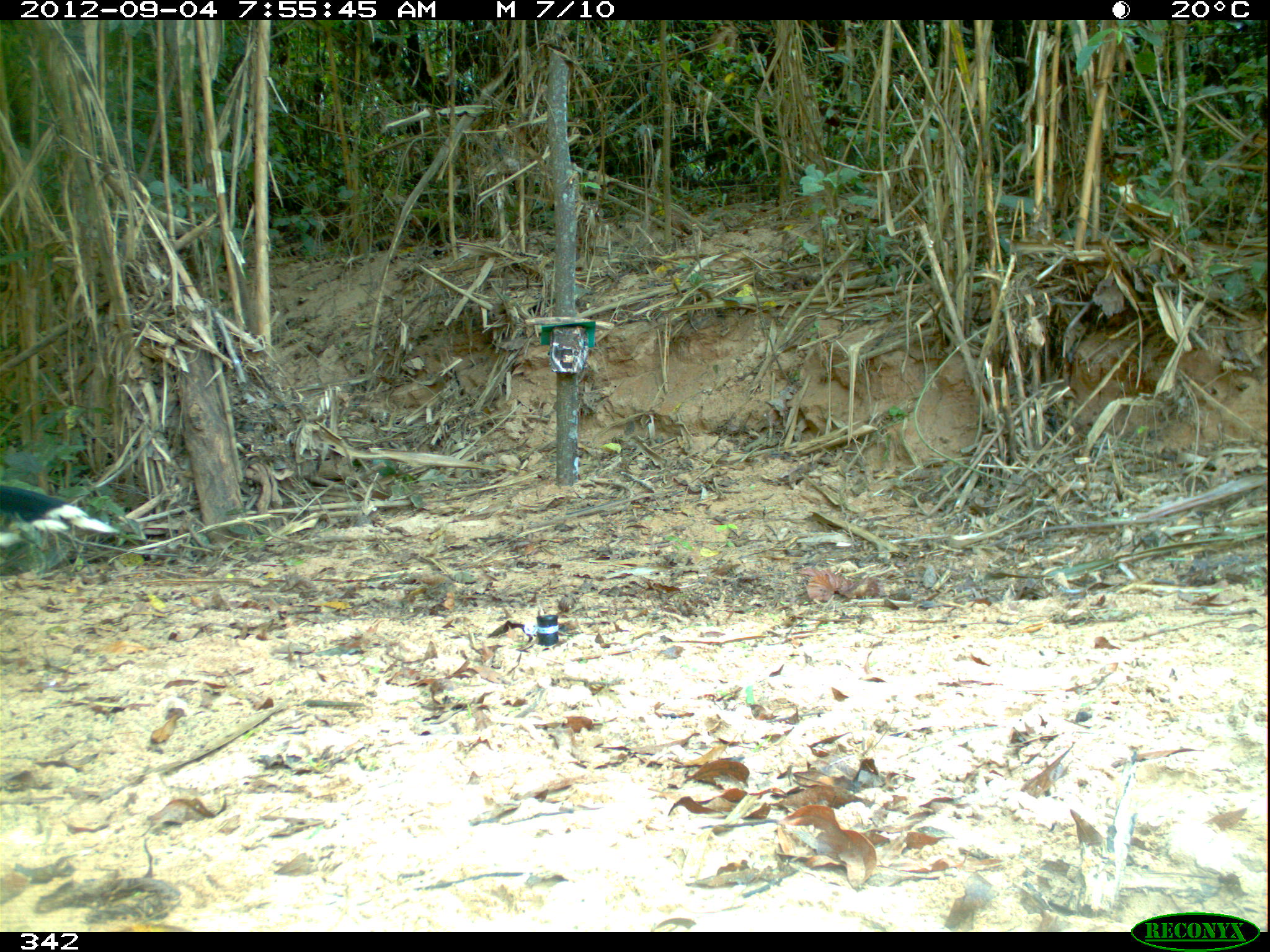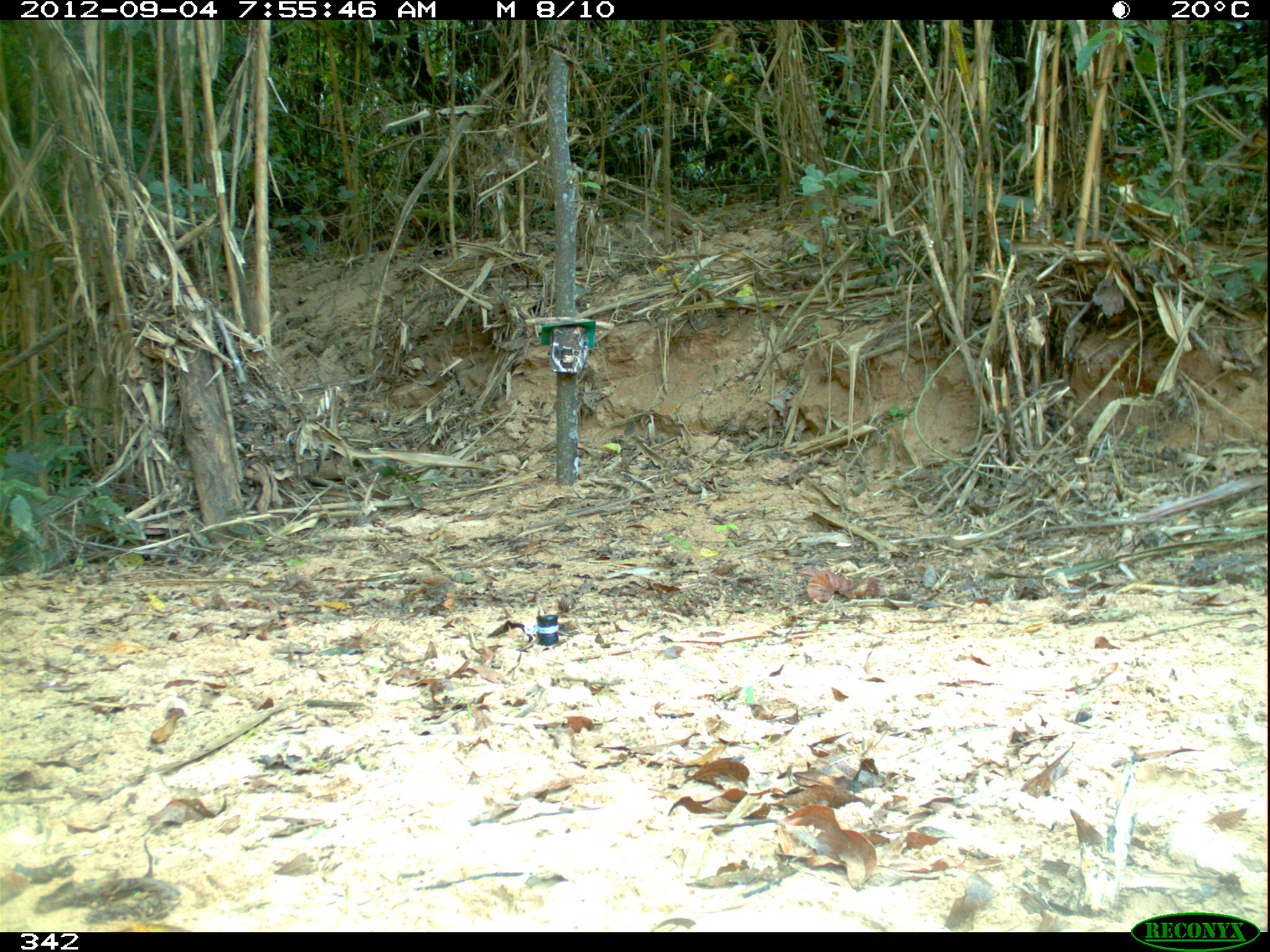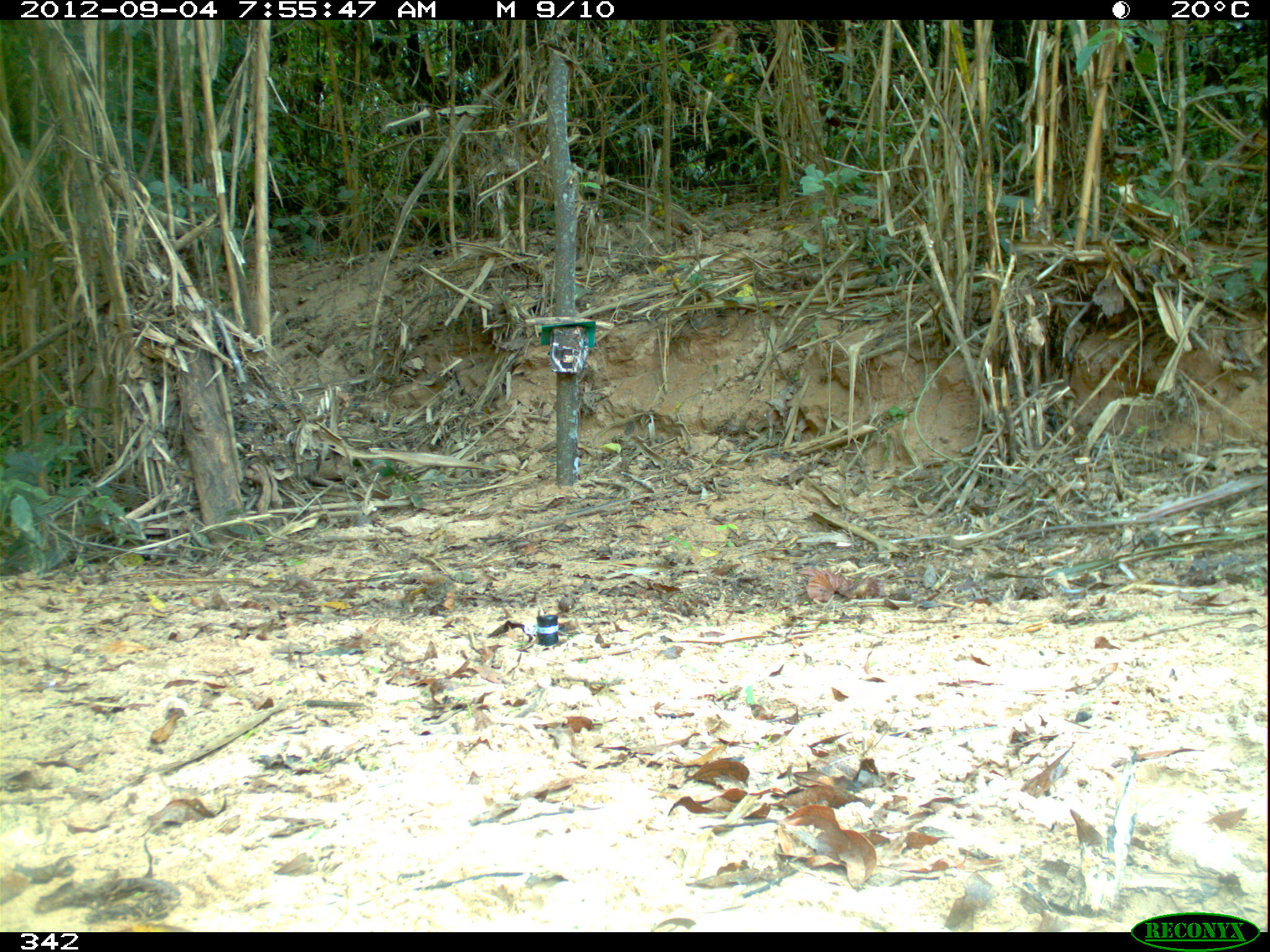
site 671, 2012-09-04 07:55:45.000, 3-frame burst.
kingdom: Animalia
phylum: Chordata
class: Aves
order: Galliformes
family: Cracidae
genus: Mitu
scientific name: Mitu tuberosum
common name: razor-billed curassow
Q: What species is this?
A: Mitu tuberosum (razor-billed curassow).